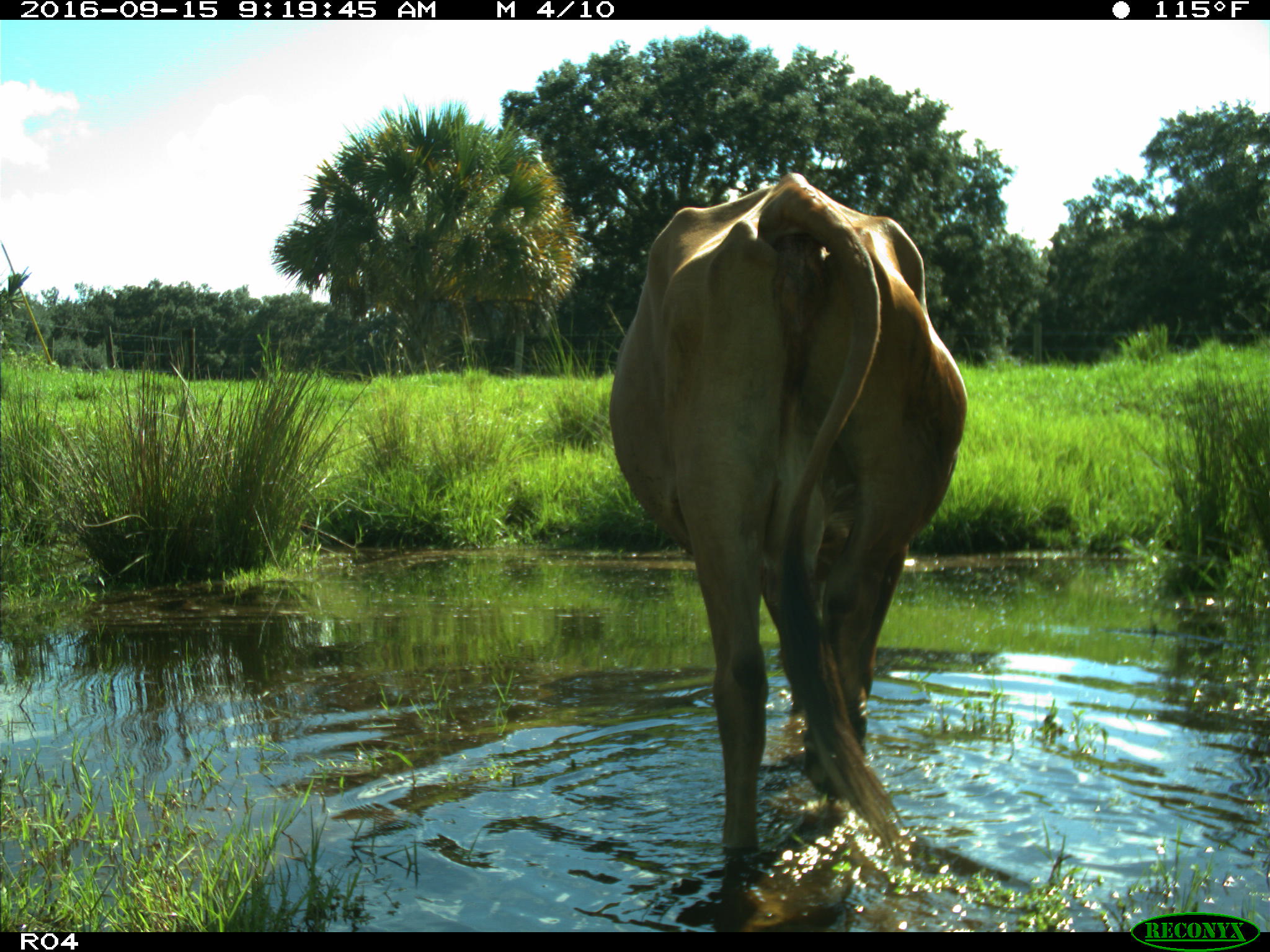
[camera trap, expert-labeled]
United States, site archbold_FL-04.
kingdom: Animalia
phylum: Chordata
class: Mammalia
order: Artiodactyla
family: Bovidae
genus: Bos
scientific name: Bos taurus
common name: domestic cow